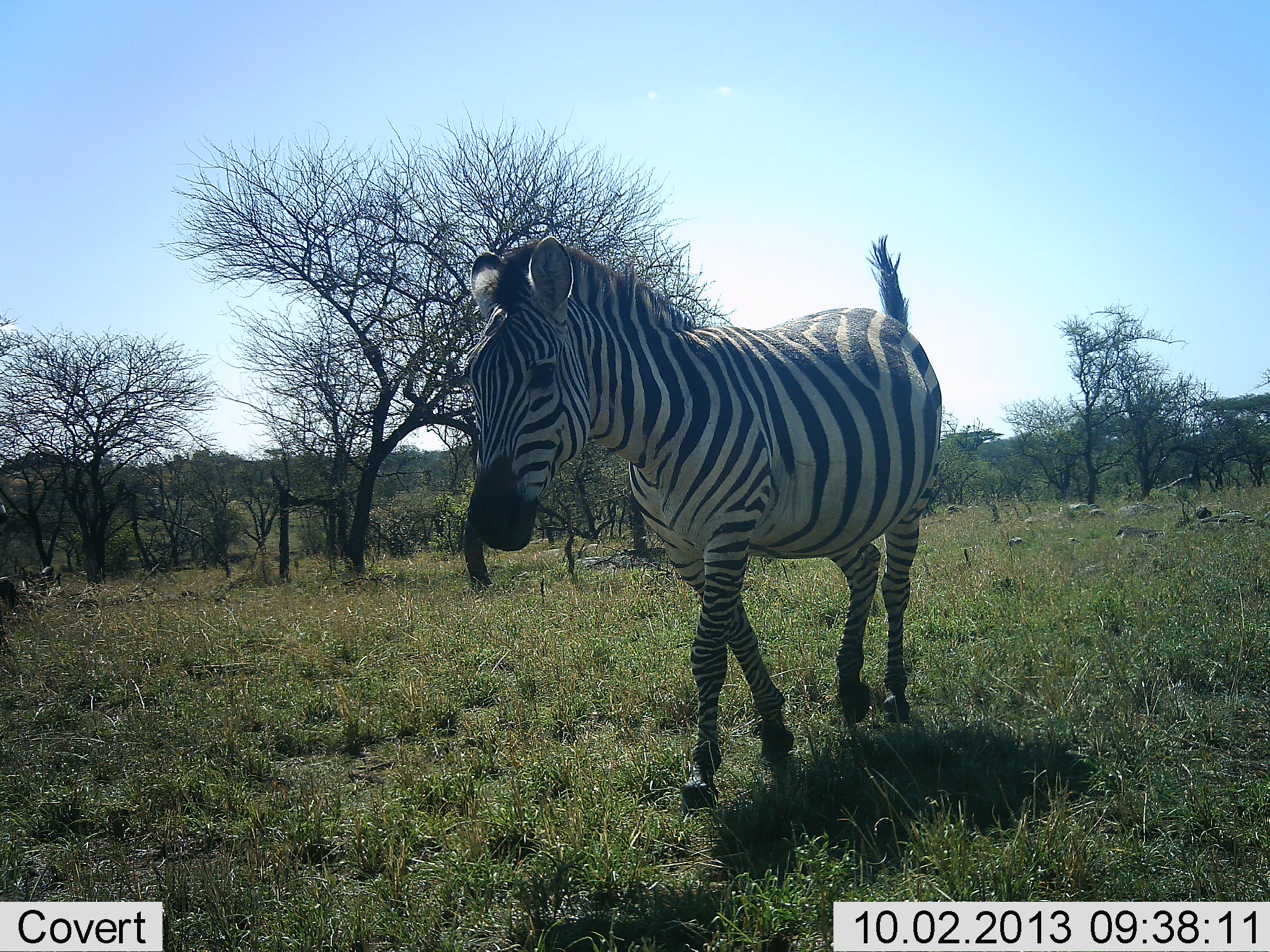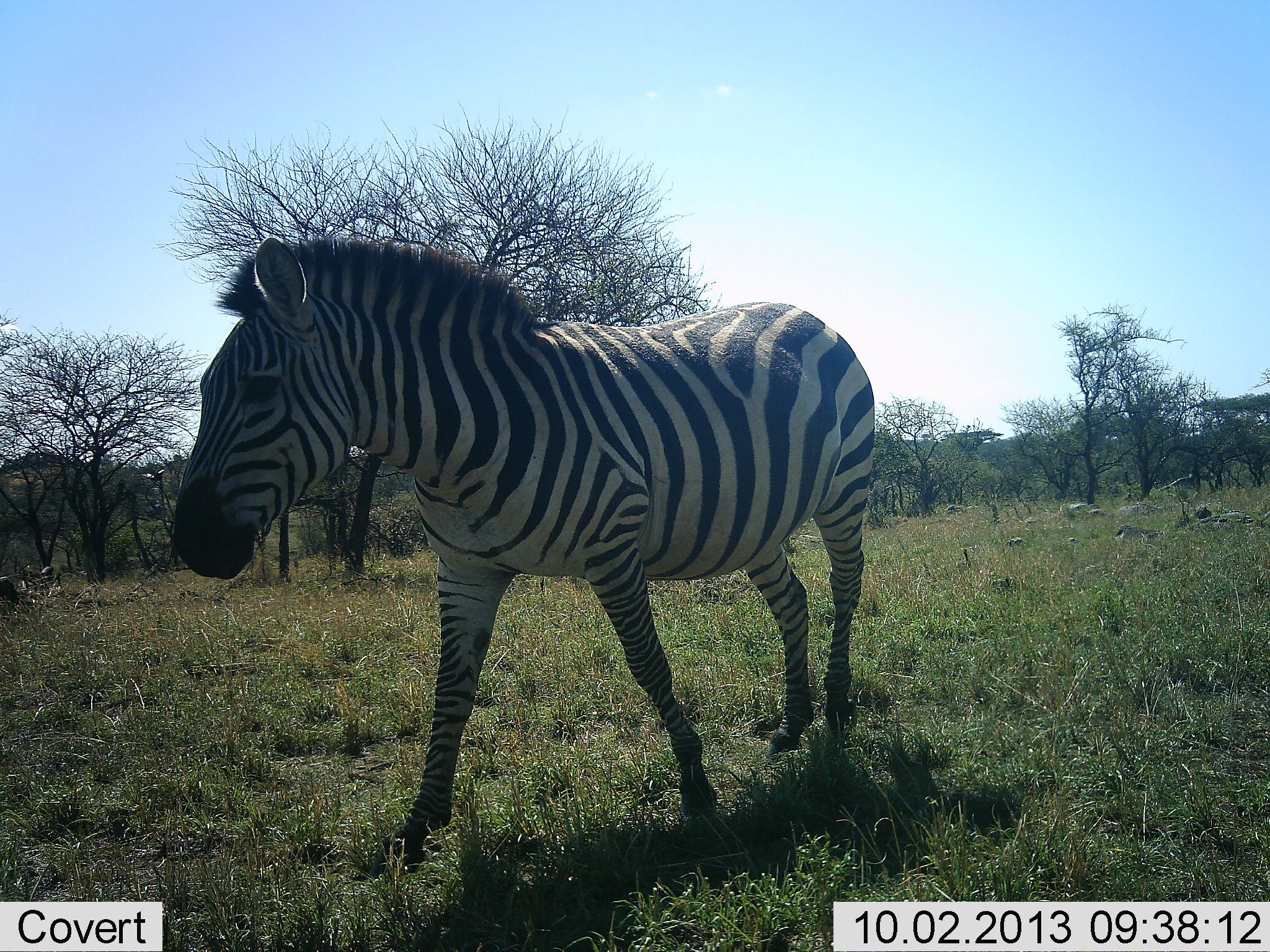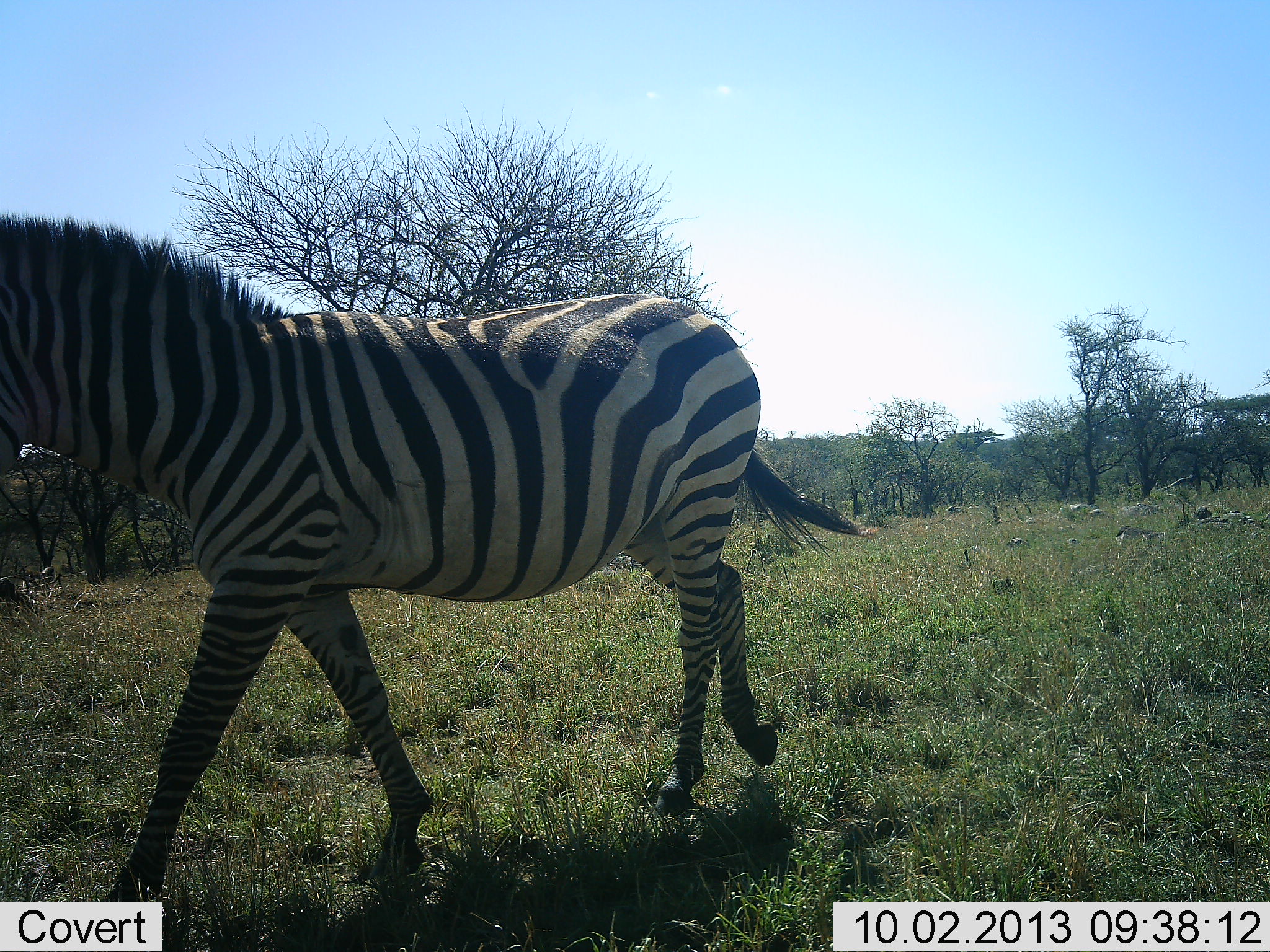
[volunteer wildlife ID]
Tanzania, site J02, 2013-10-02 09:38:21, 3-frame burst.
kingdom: Animalia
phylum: Chordata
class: Mammalia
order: Perissodactyla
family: Equidae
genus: Equus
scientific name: Equus quagga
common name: plains zebra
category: zebra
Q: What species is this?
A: Zebra (plains zebra) (Equus quagga).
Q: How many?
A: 1.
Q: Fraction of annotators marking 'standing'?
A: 0%.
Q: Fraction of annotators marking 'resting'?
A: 0%.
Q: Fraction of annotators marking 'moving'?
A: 100%.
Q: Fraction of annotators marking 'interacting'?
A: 0%.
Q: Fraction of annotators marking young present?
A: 0%.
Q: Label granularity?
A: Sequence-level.